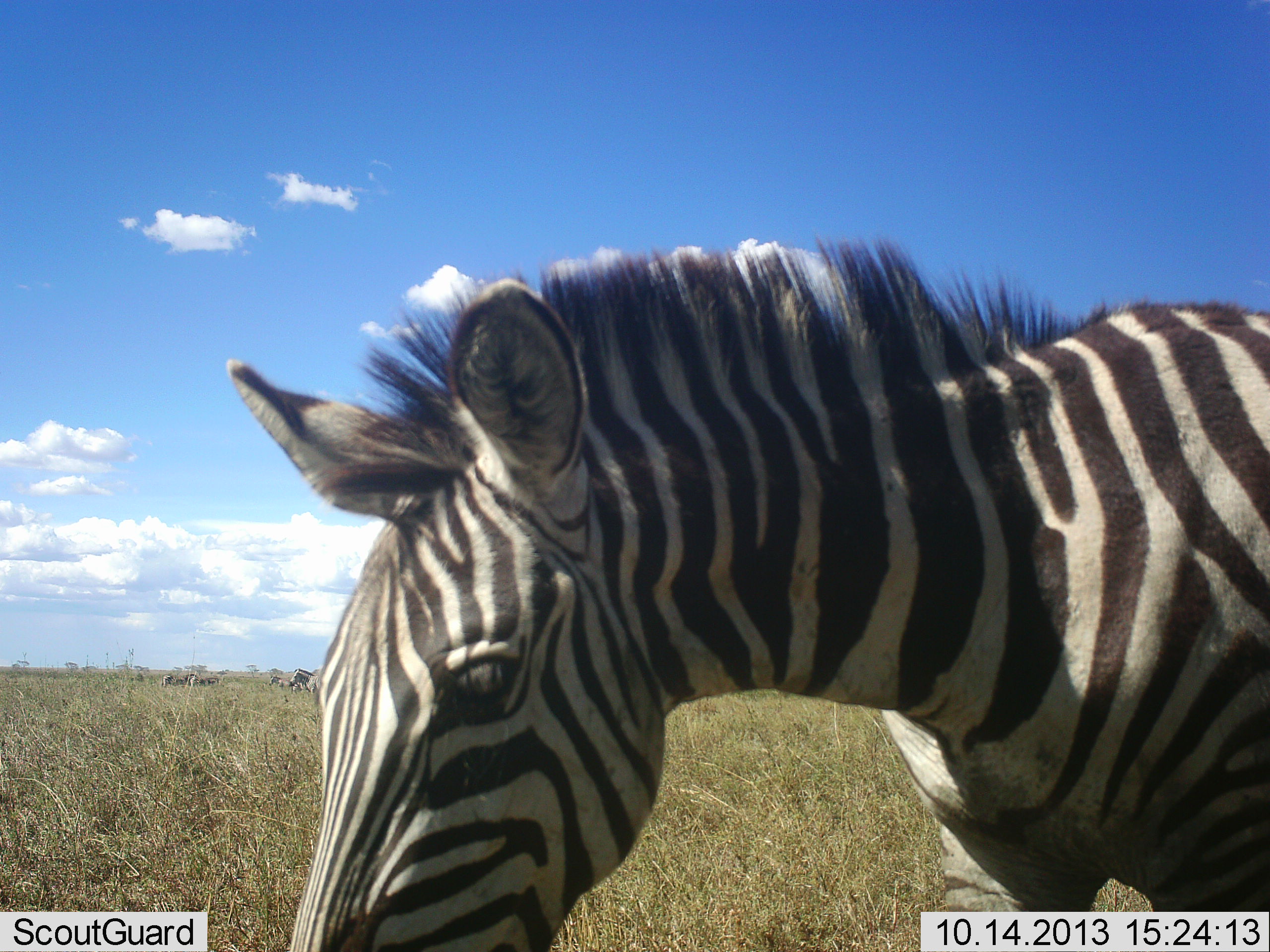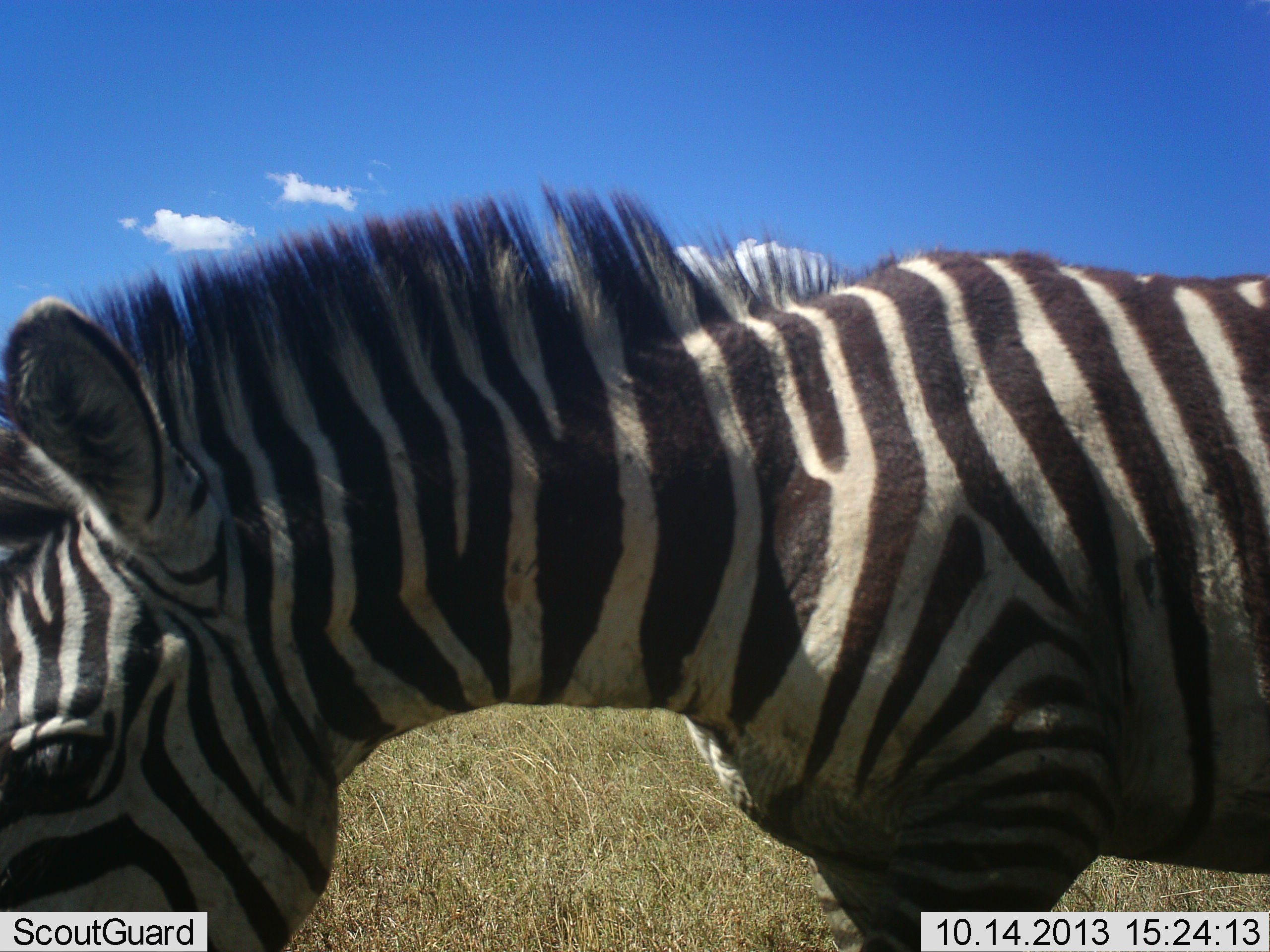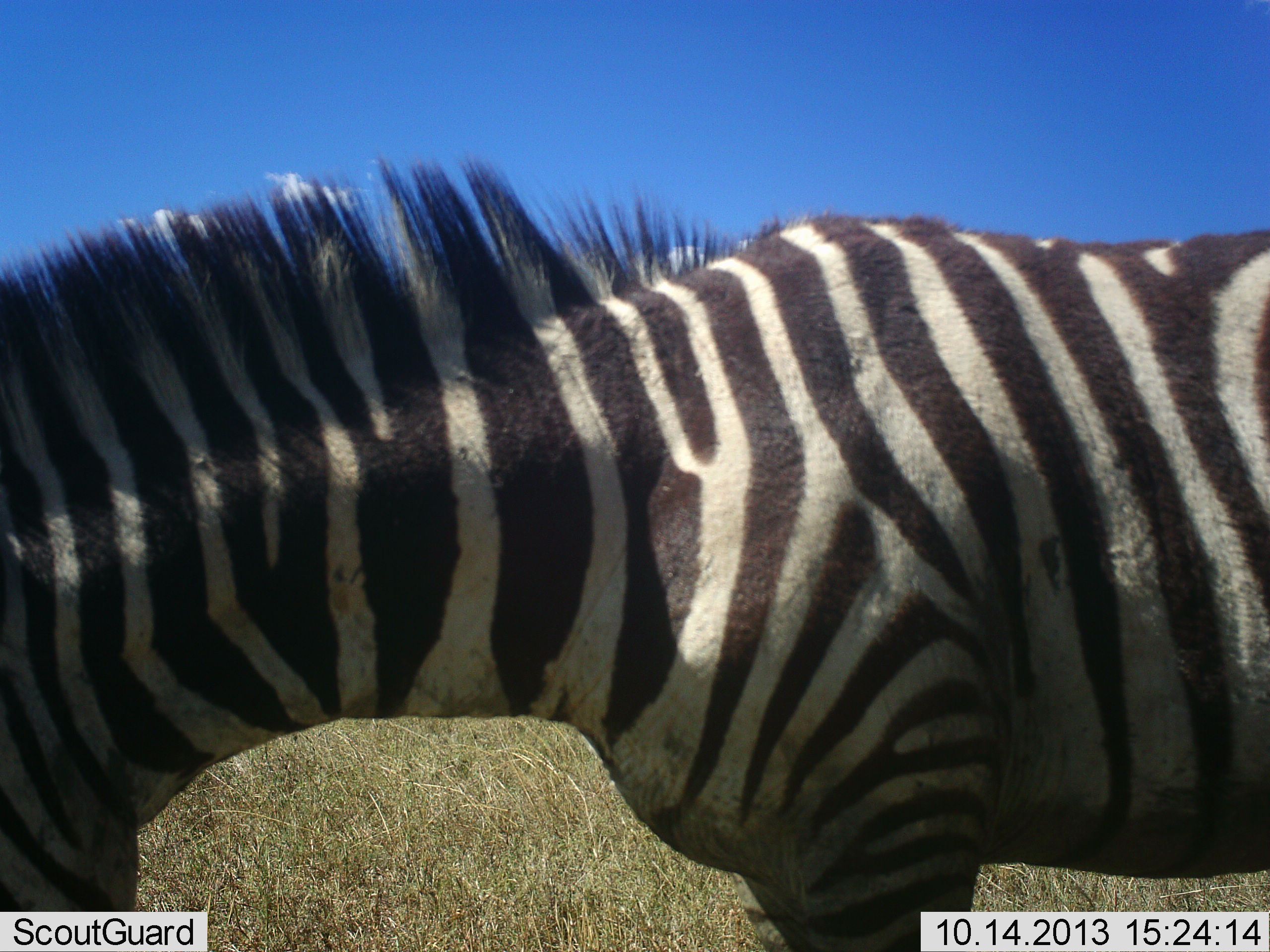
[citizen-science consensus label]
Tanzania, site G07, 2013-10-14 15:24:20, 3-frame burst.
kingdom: Animalia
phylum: Chordata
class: Mammalia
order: Perissodactyla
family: Equidae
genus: Equus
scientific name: Equus quagga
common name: plains zebra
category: zebra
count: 1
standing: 18%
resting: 0%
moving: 82%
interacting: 0%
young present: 0%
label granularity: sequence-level